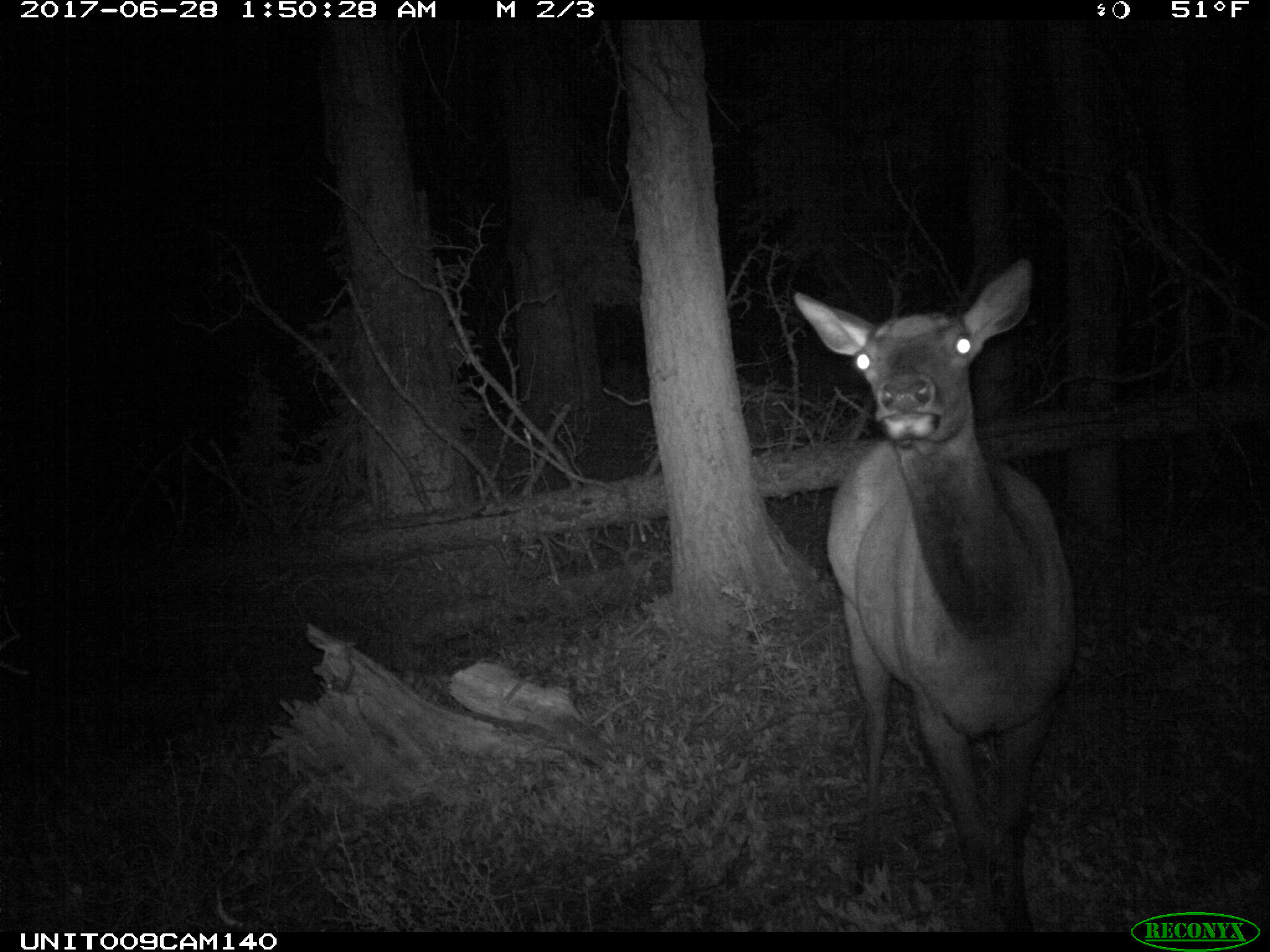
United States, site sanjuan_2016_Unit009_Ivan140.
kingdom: Animalia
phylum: Chordata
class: Mammalia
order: Artiodactyla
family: Cervidae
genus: Cervus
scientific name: Cervus elaphus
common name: red deer